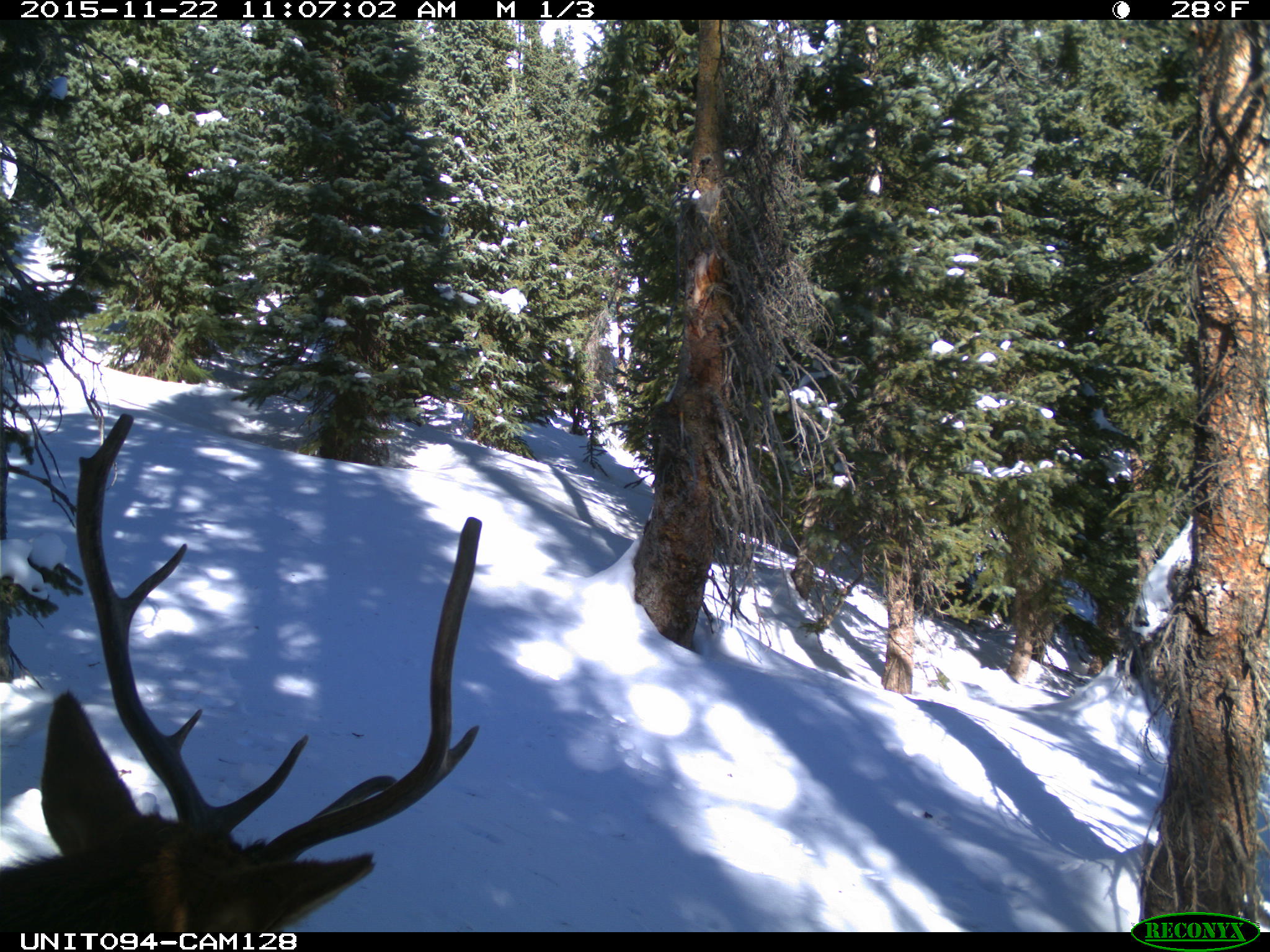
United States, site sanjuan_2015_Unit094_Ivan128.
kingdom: Animalia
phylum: Chordata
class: Mammalia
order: Artiodactyla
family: Cervidae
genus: Cervus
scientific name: Cervus elaphus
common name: red deer